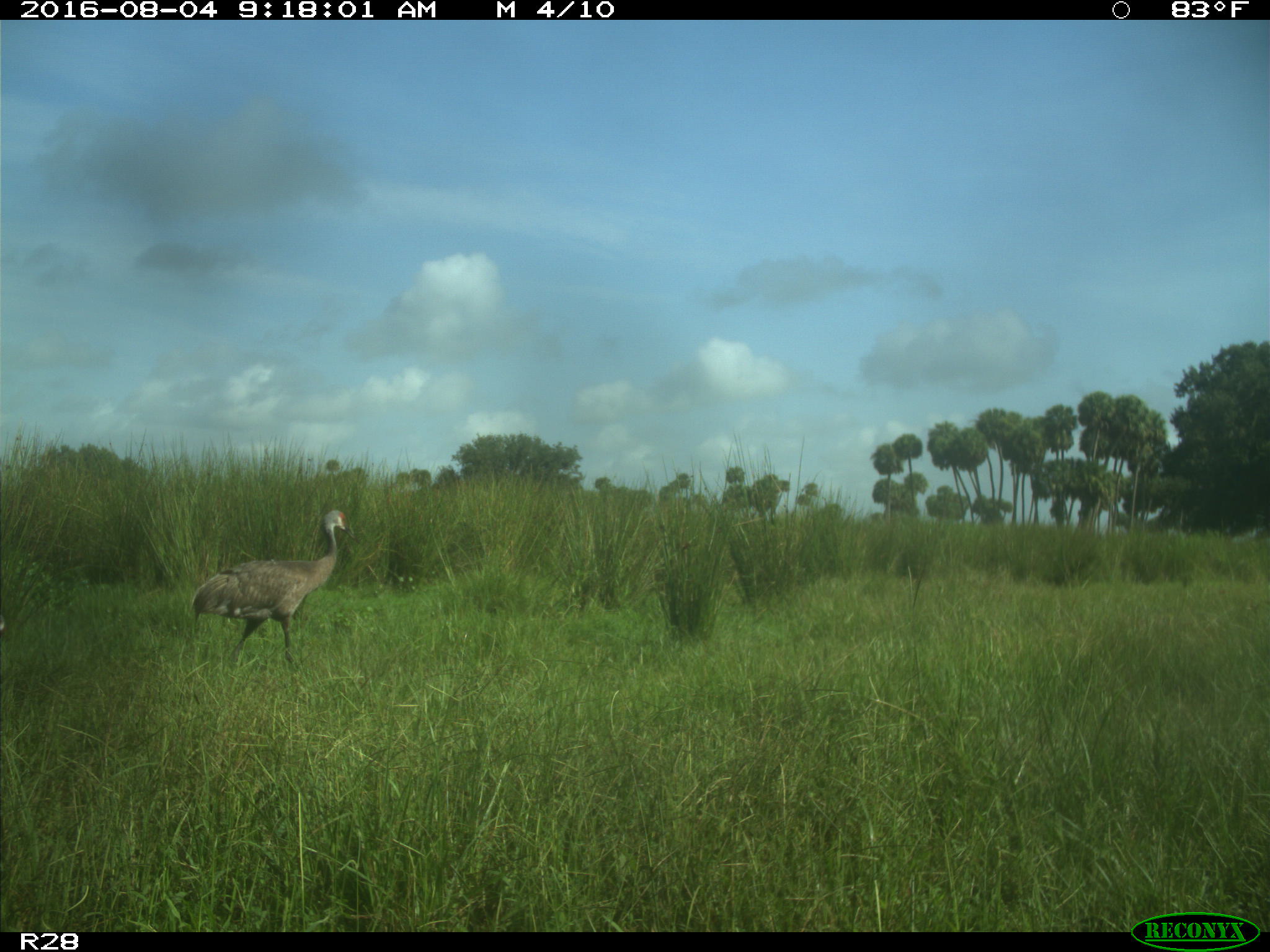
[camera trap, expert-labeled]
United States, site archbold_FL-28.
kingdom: Animalia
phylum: Chordata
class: Aves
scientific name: Aves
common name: birds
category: unidentified bird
Unidentified bird (birds) (Aves).